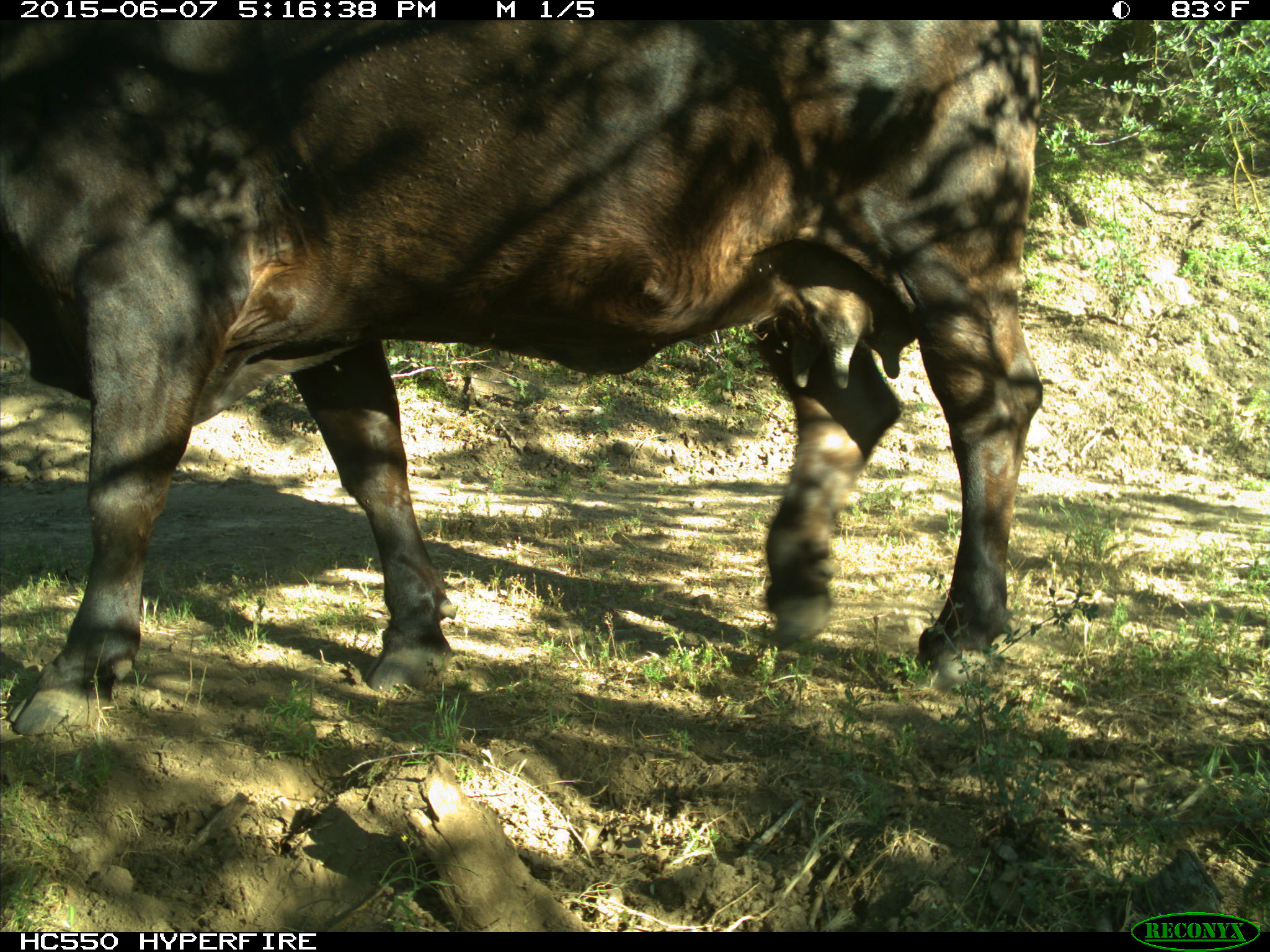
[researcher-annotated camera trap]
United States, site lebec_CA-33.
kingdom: Animalia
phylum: Chordata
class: Mammalia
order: Artiodactyla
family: Bovidae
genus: Bos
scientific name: Bos taurus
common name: domestic cow